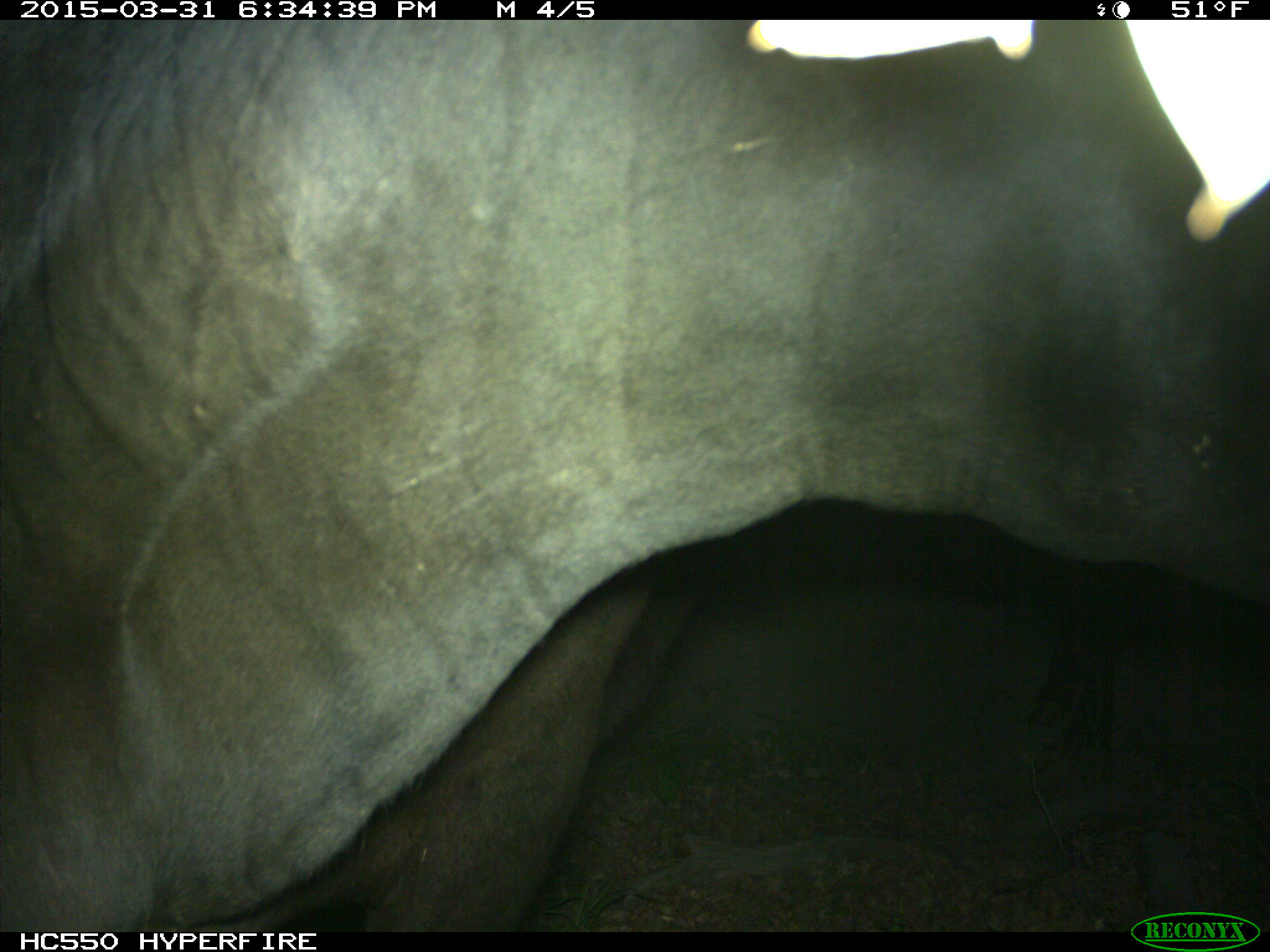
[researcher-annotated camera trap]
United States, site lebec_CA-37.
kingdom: Animalia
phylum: Chordata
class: Mammalia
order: Artiodactyla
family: Bovidae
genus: Bos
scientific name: Bos taurus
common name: domestic cow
Bos taurus (domestic cow).